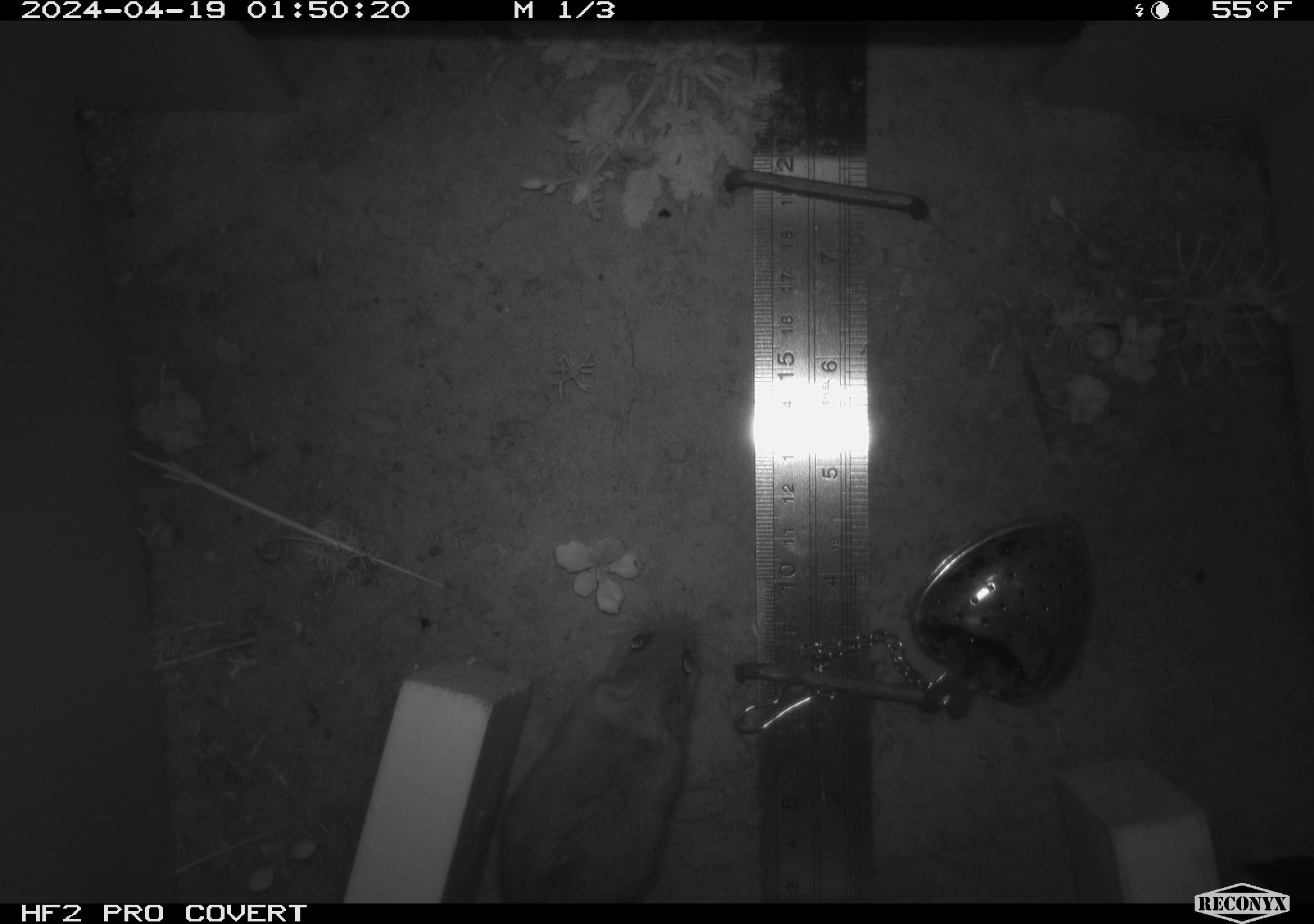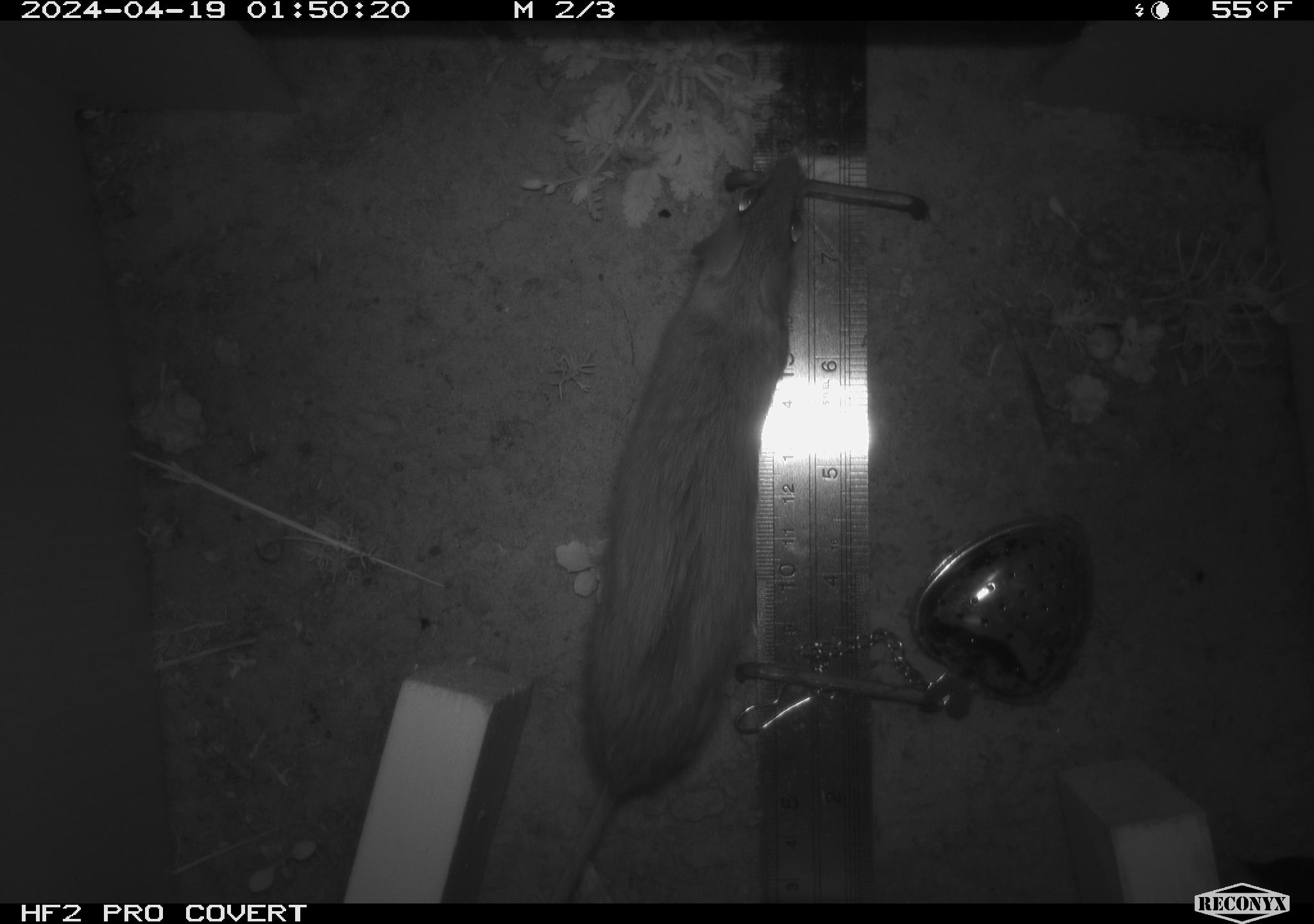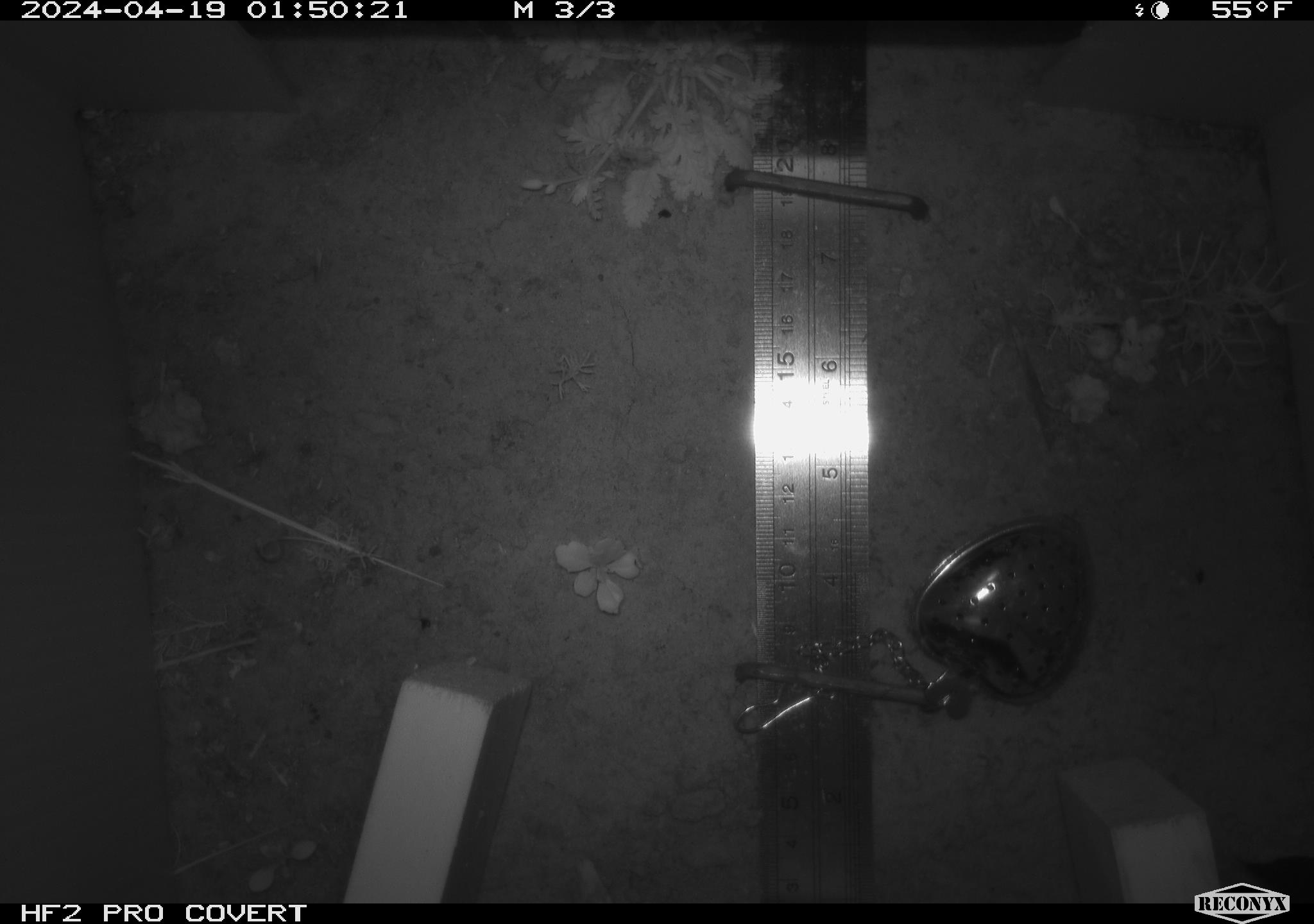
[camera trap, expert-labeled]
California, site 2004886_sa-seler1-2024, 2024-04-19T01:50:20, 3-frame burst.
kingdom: Animalia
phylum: Chordata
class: Mammalia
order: Rodentia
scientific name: Rodentia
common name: mouse species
Mouse species (Rodentia).